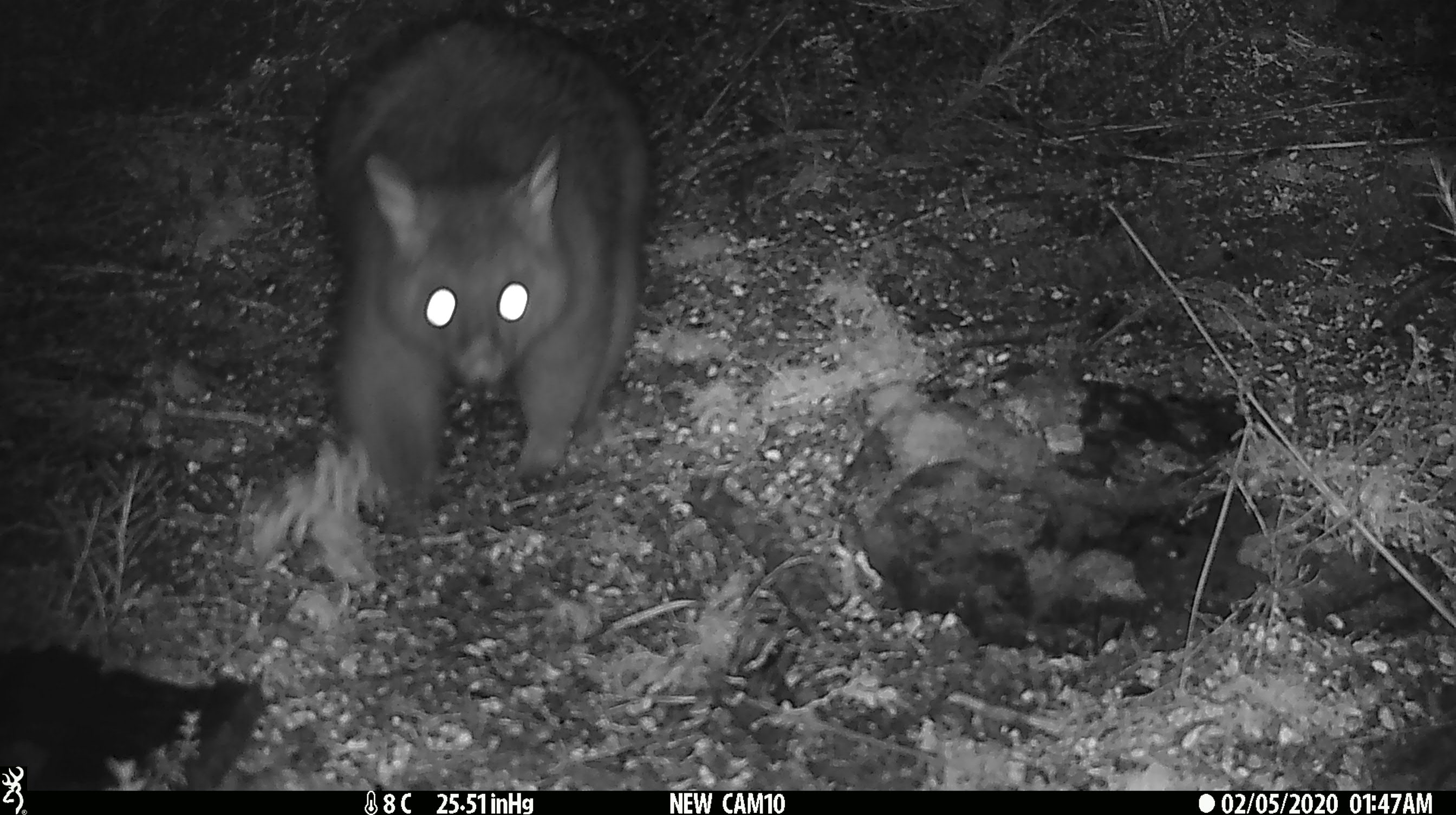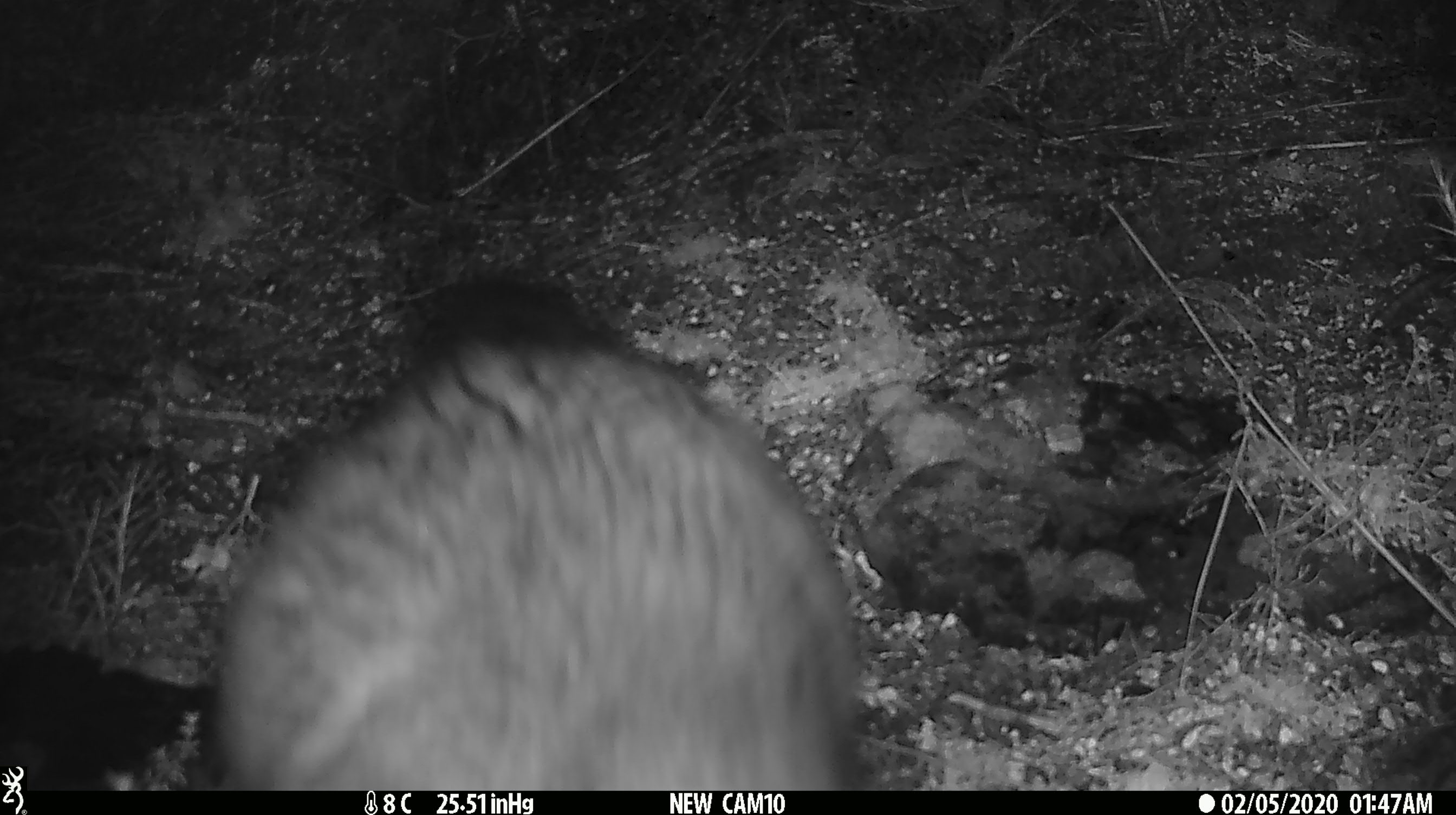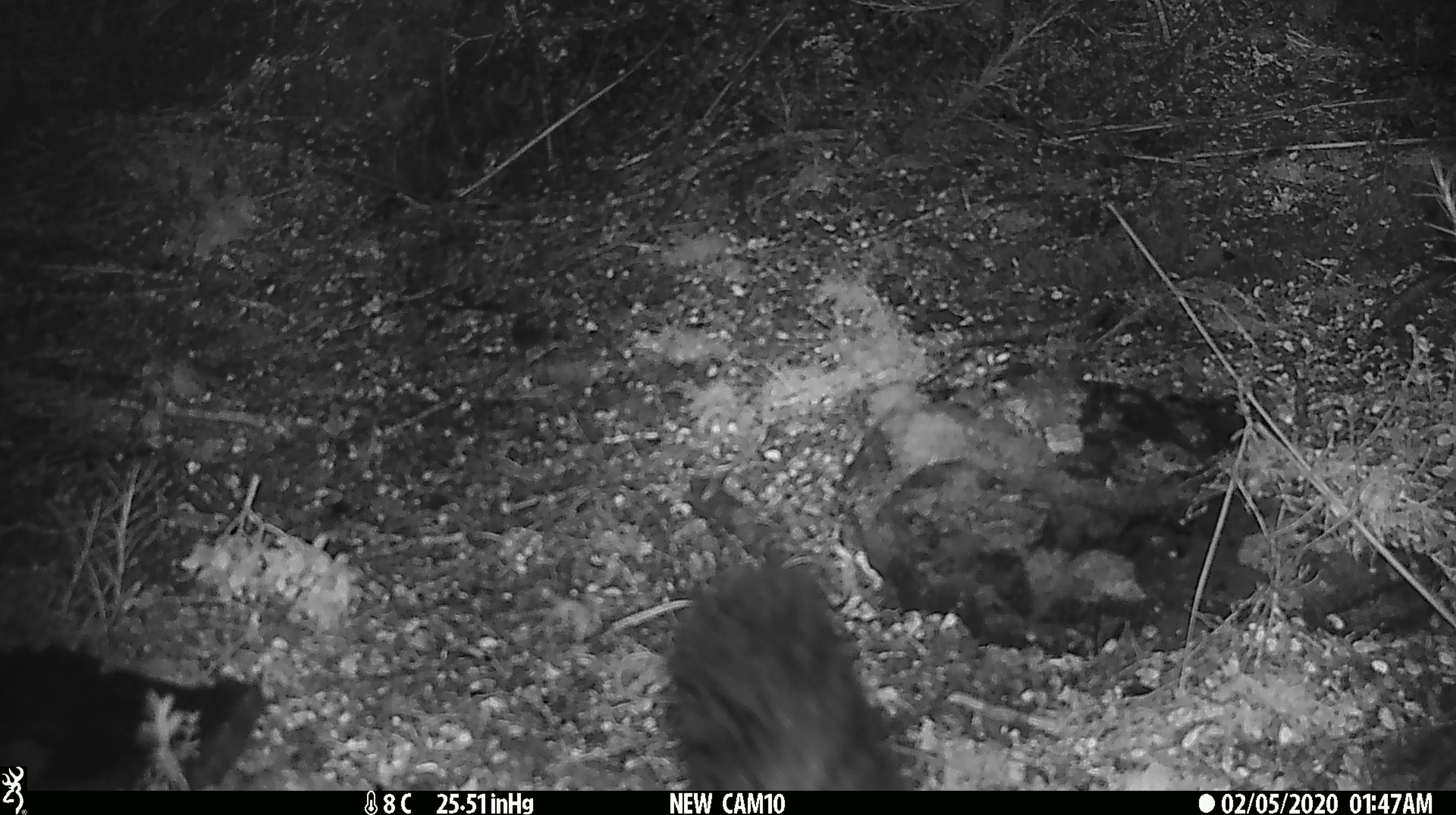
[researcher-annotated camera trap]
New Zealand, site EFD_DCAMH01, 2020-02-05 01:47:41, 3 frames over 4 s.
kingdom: Animalia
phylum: Chordata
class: Mammalia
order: Diprotodontia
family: Phalangeridae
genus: Trichosurus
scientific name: Trichosurus vulpecula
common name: common brushtail possum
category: possum